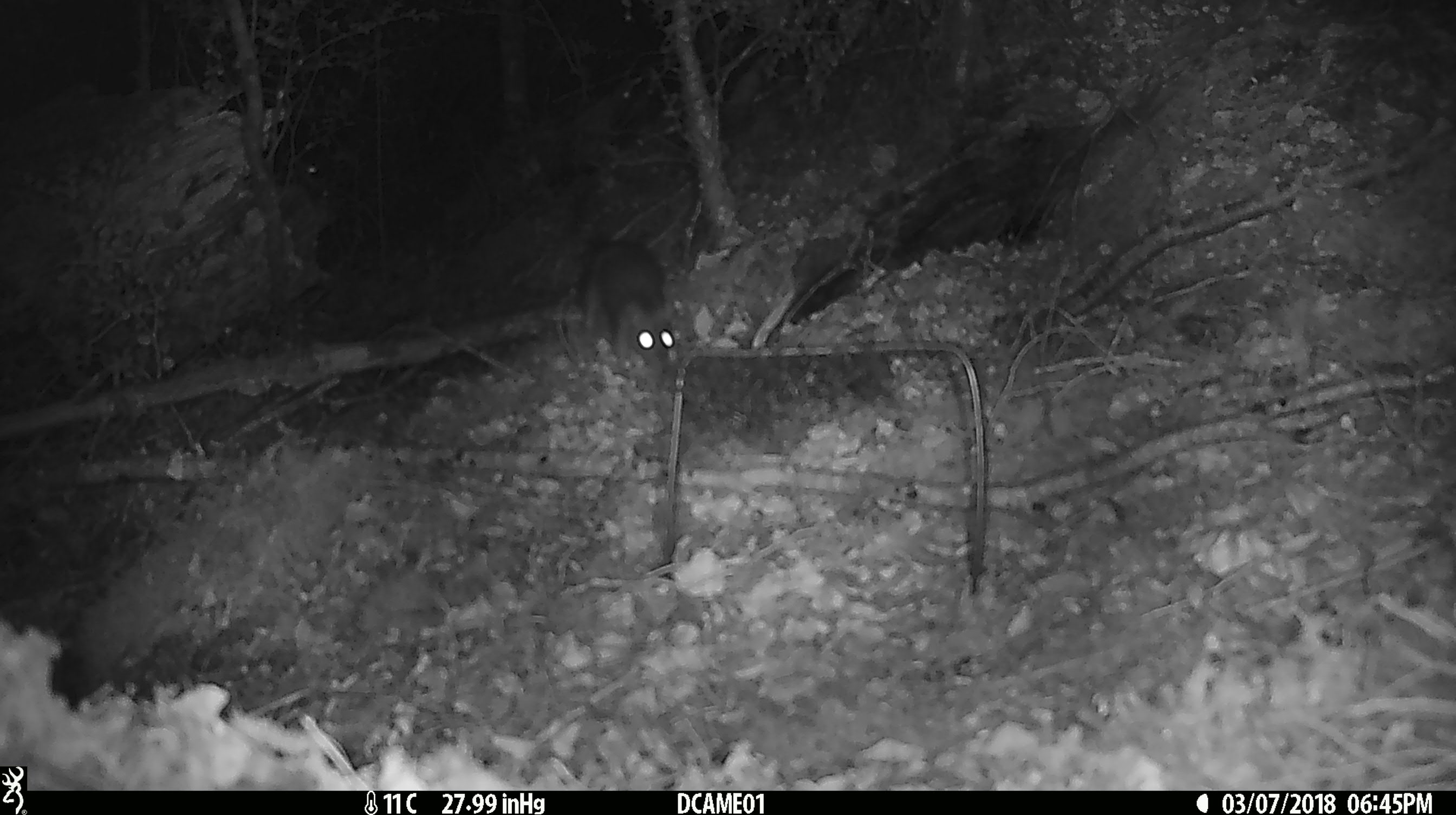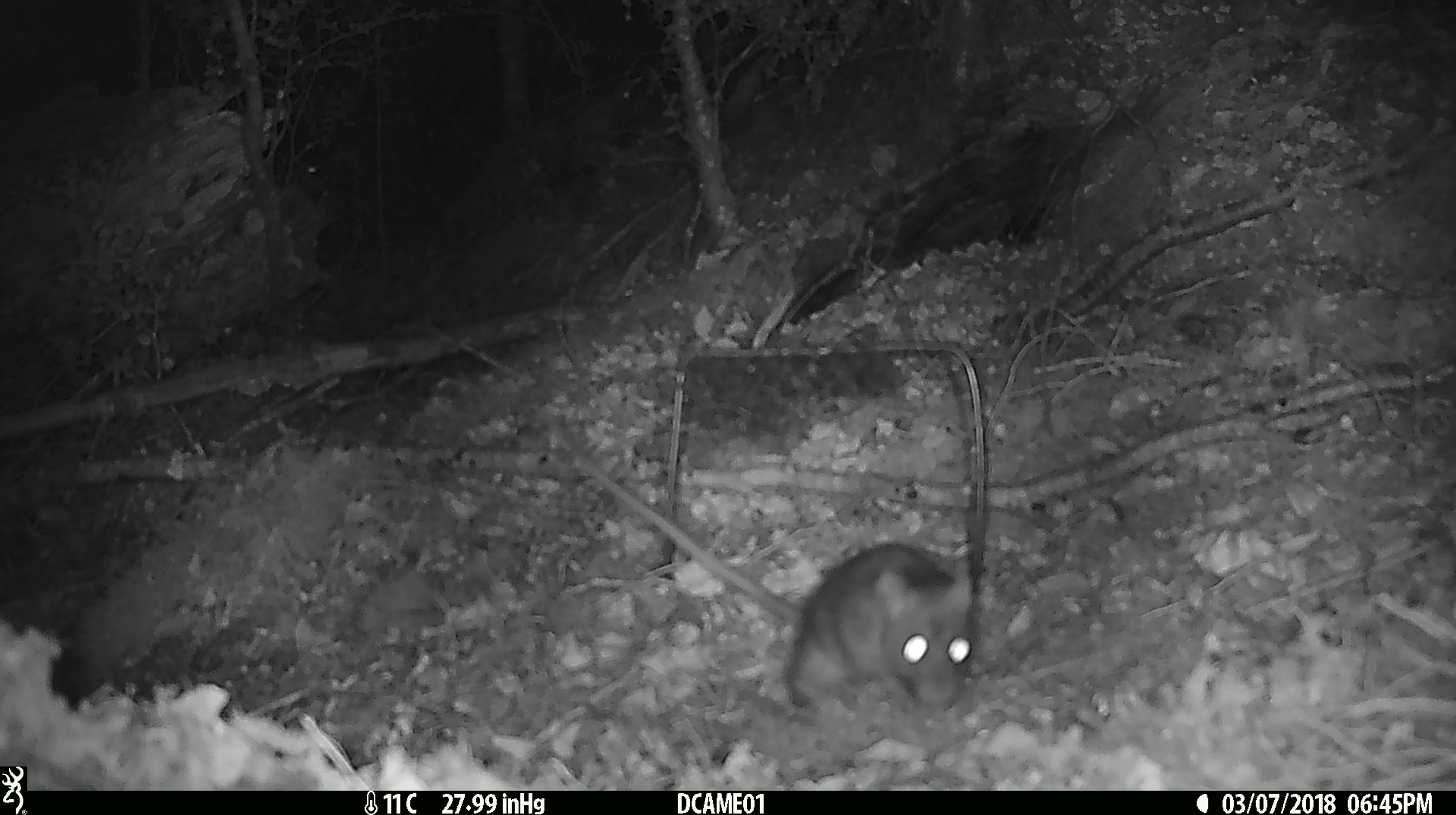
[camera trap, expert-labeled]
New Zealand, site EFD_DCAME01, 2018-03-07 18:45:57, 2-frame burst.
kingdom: Animalia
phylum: Chordata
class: Mammalia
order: Rodentia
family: Muridae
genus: Rattus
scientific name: Rattus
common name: rat